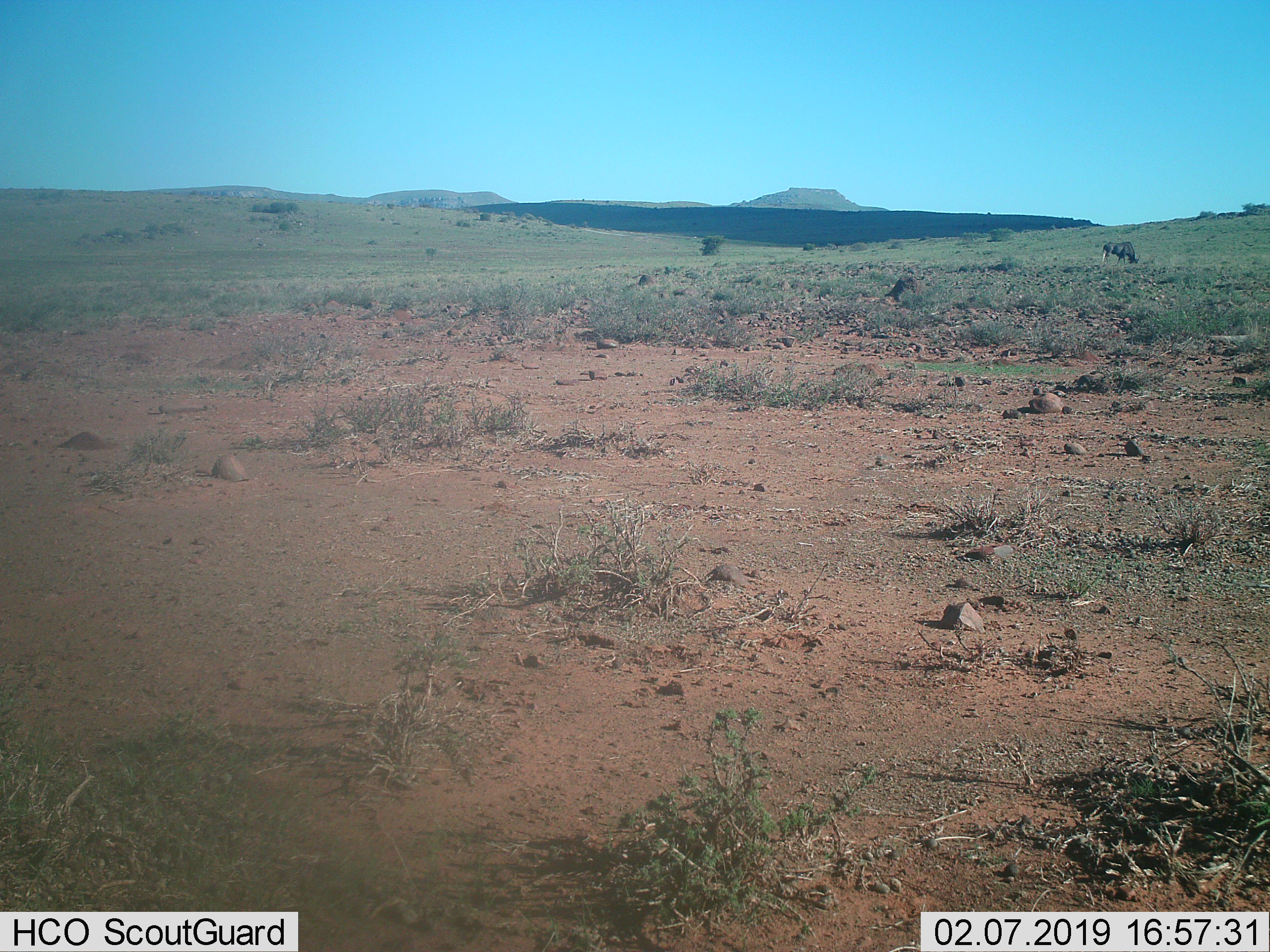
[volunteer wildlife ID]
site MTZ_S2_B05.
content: unidentified animal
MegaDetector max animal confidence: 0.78